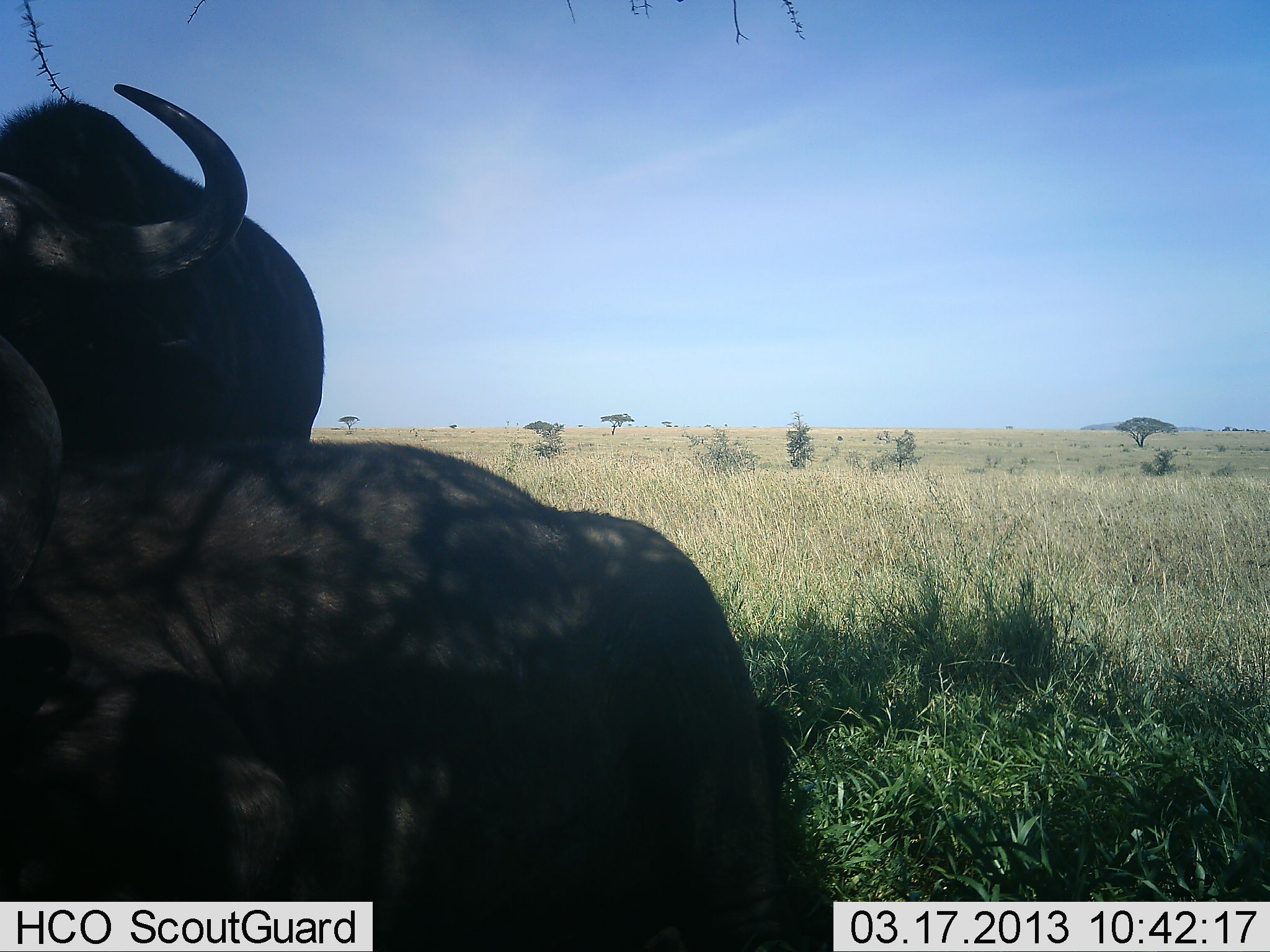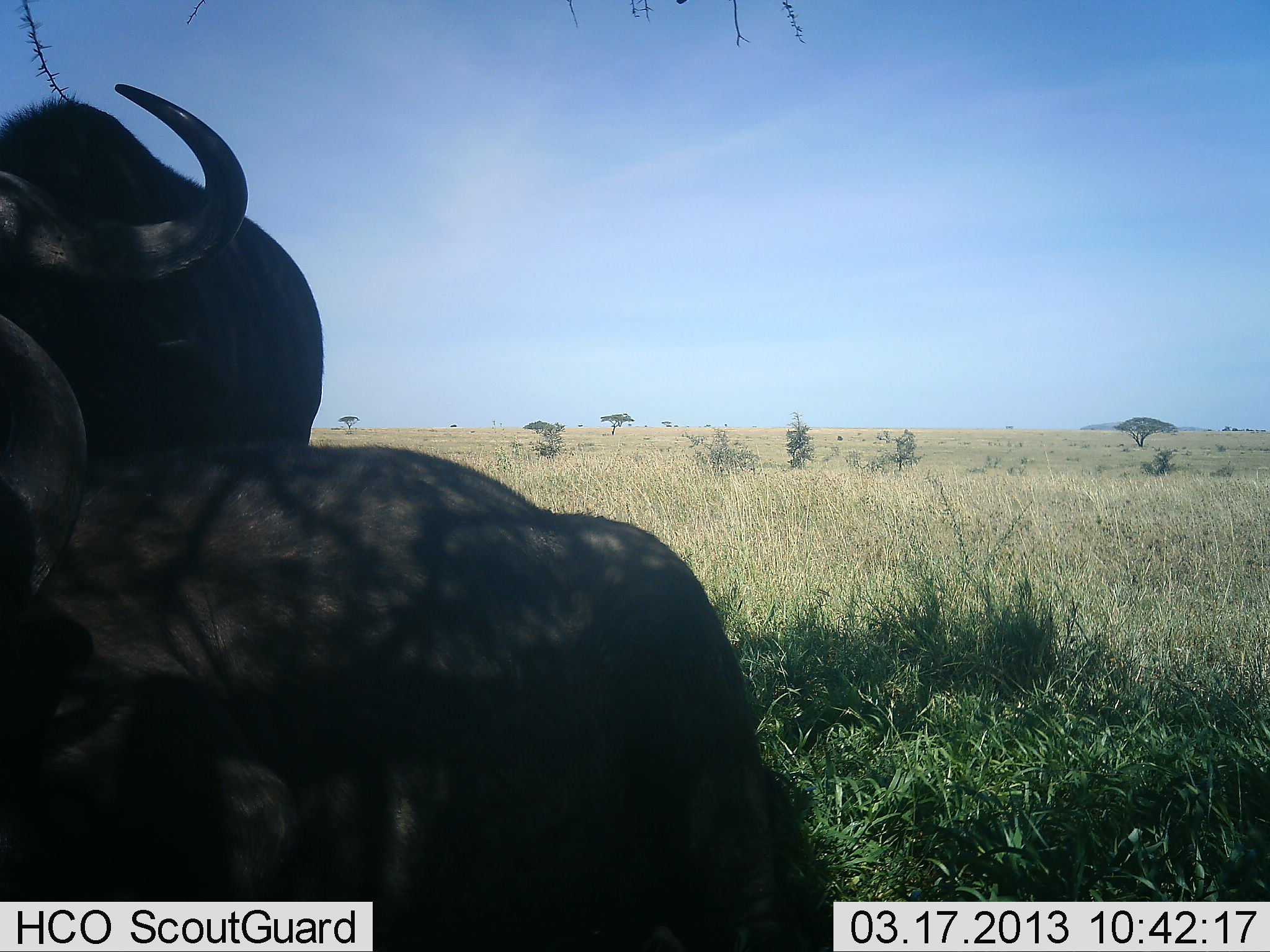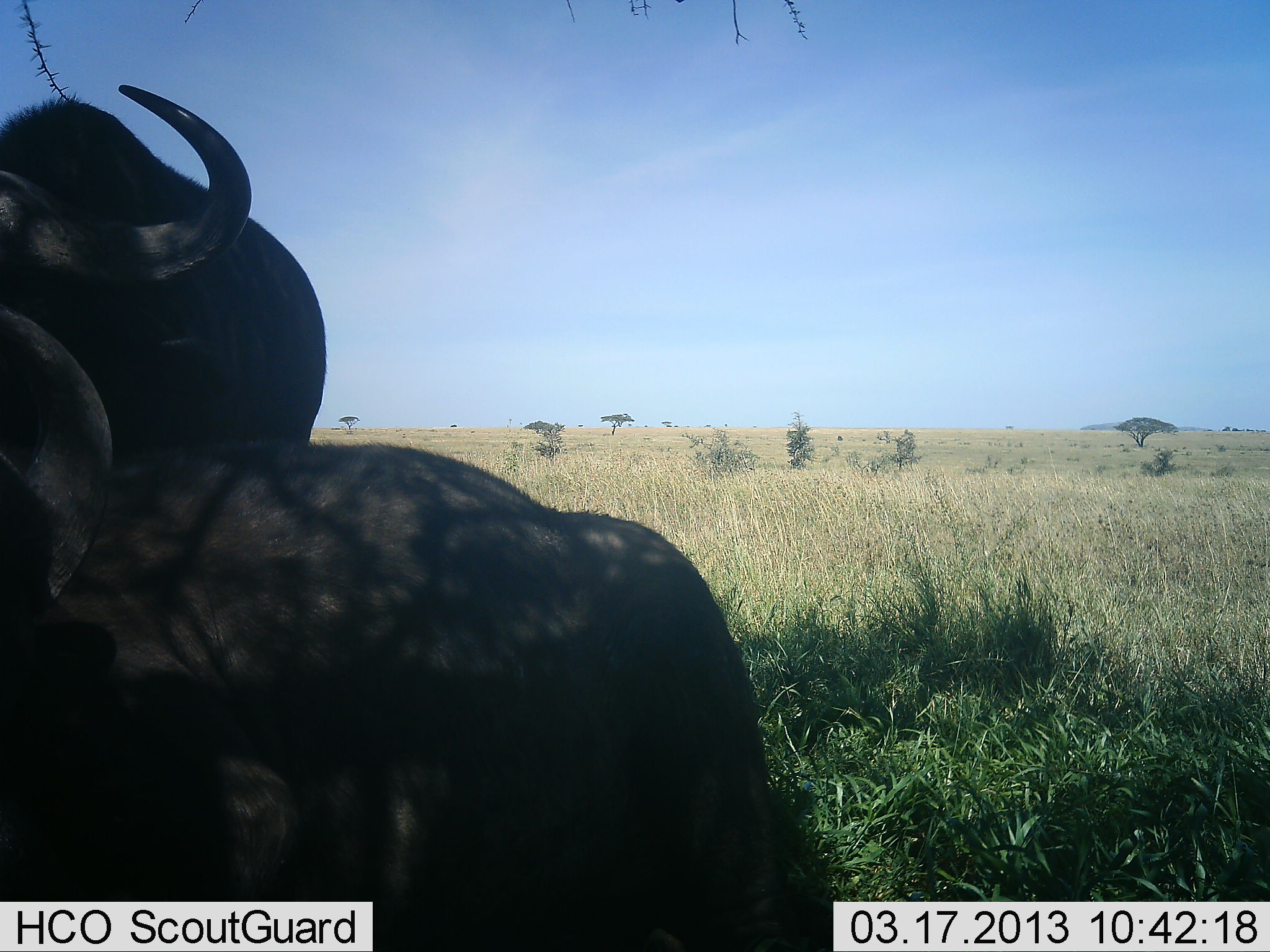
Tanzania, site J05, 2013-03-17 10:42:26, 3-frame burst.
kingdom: Animalia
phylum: Chordata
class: Mammalia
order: Artiodactyla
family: Bovidae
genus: Syncerus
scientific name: Syncerus caffer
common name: cape buffalo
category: buffalo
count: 2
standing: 71%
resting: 88%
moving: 0%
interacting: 0%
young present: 0%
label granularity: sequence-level